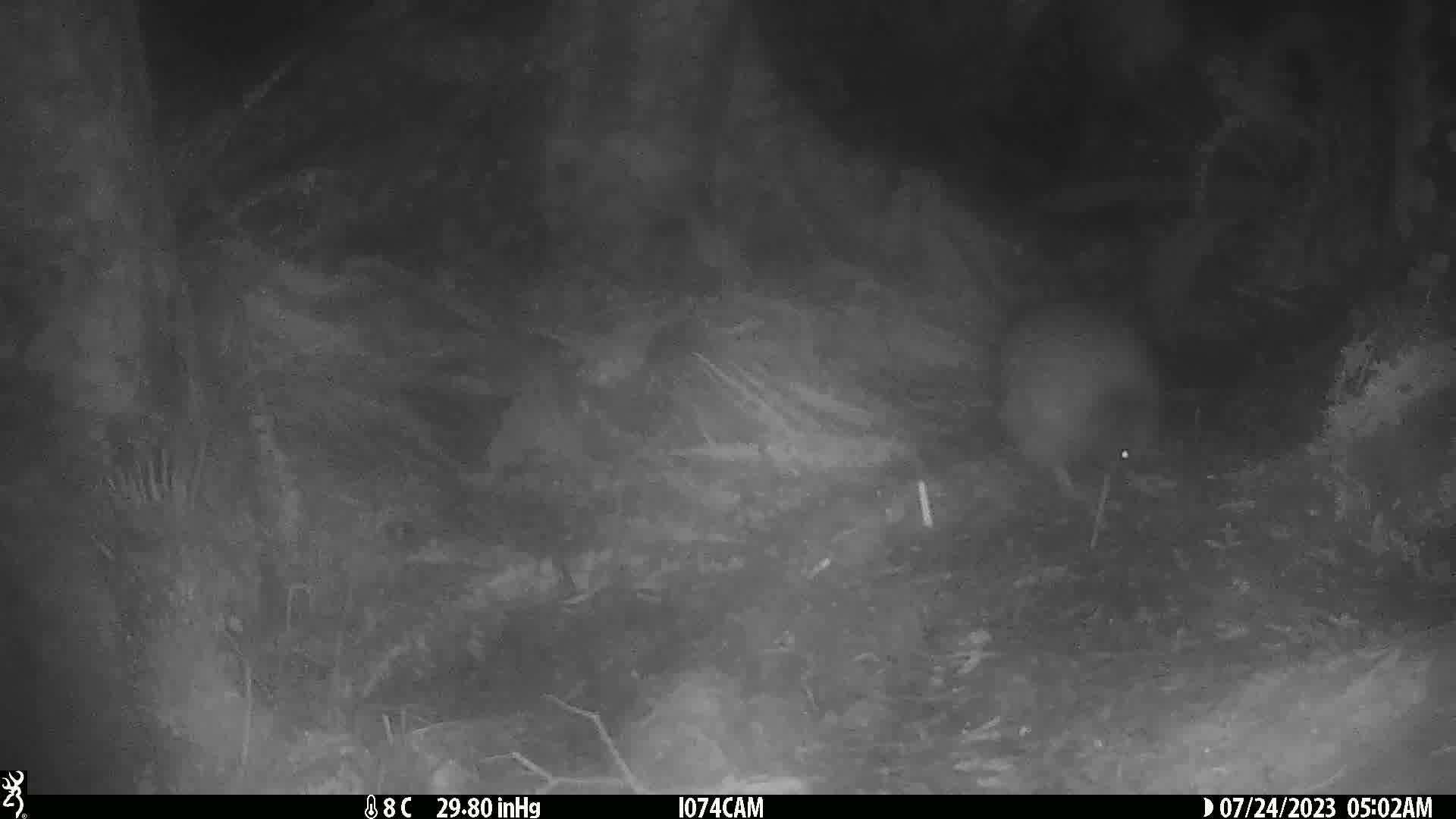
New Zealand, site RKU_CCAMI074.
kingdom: Animalia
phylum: Chordata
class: Aves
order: Apterygiformes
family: Apterygidae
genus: Apteryx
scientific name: Apteryx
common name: kiwi